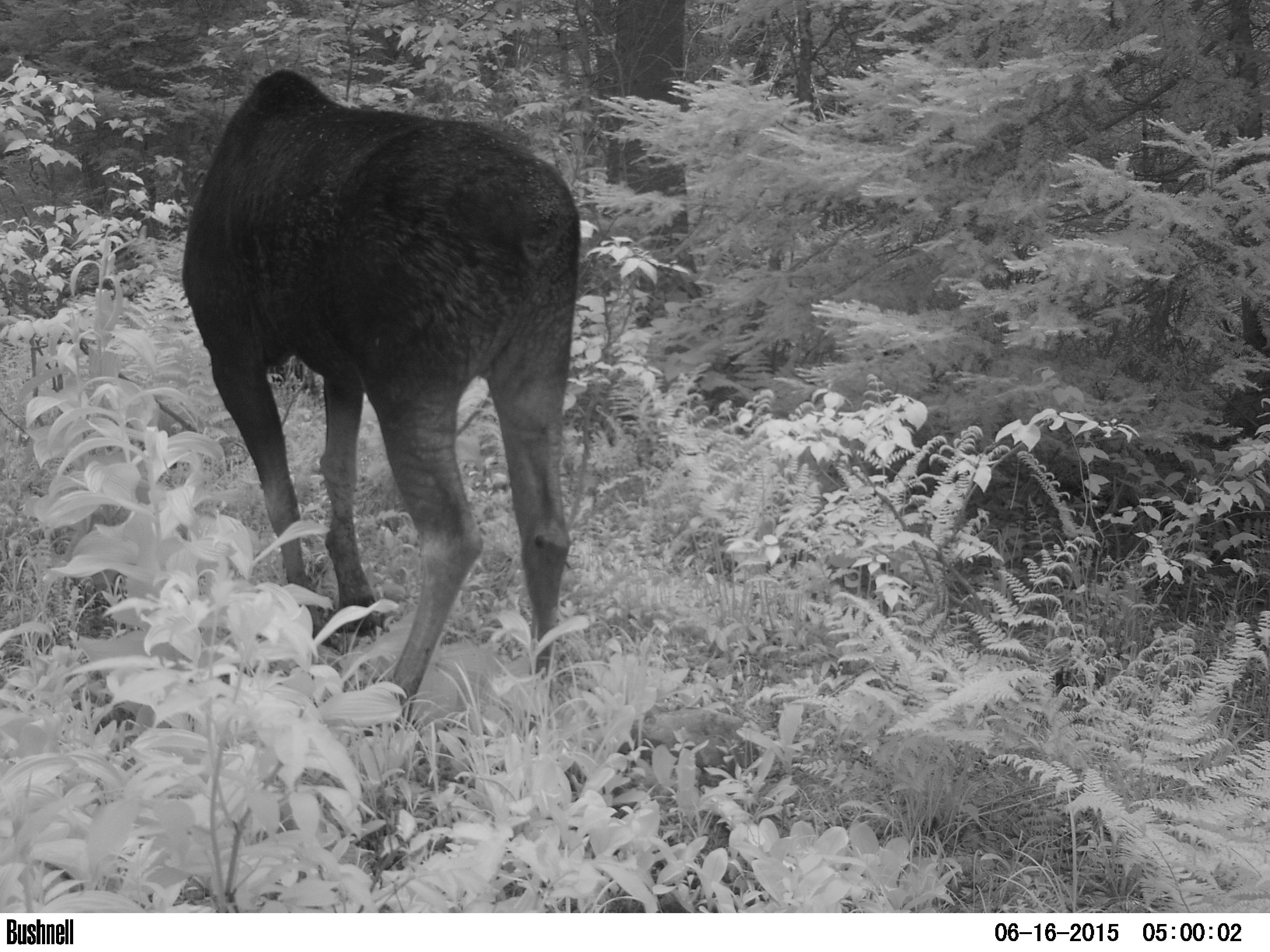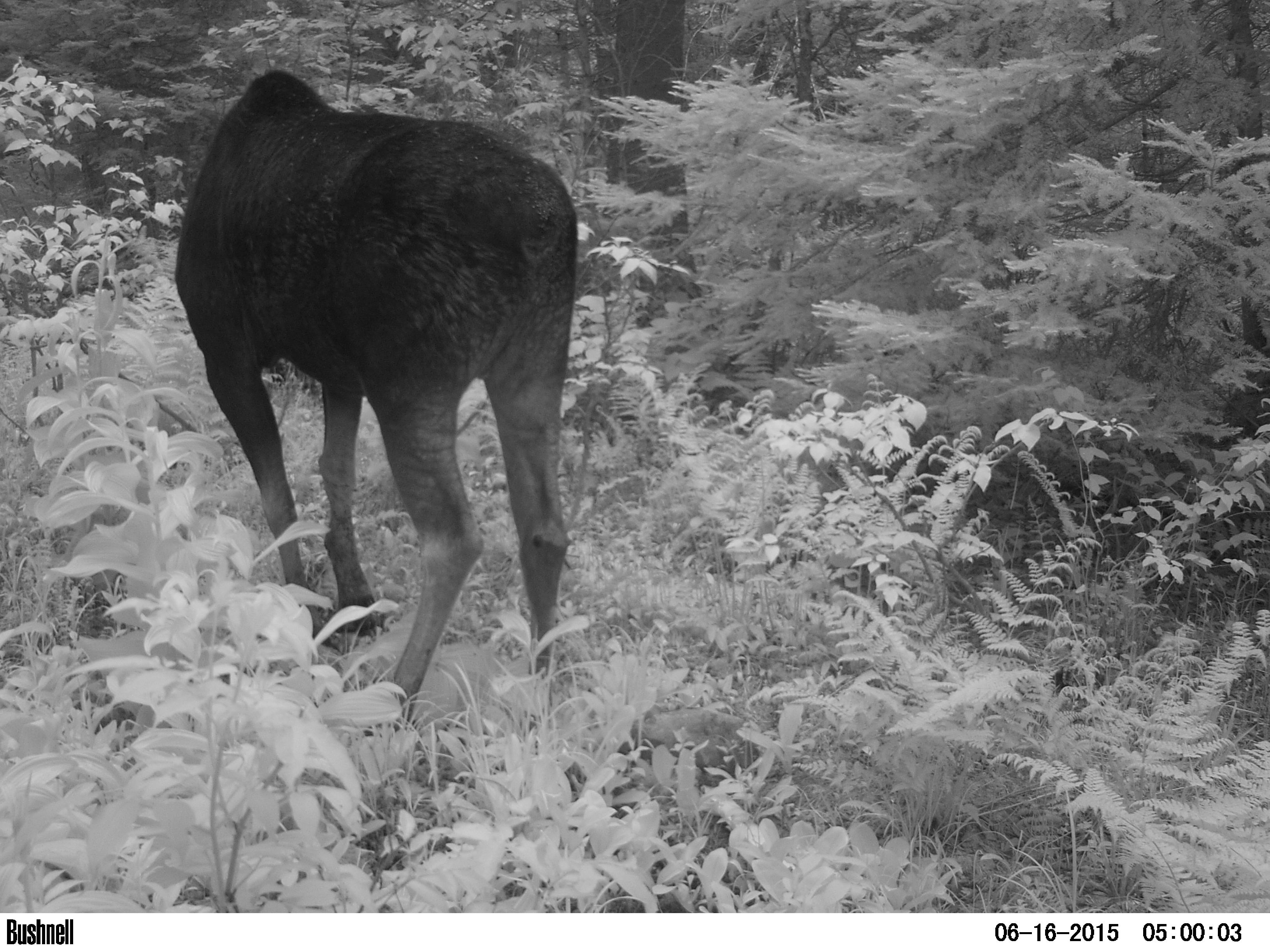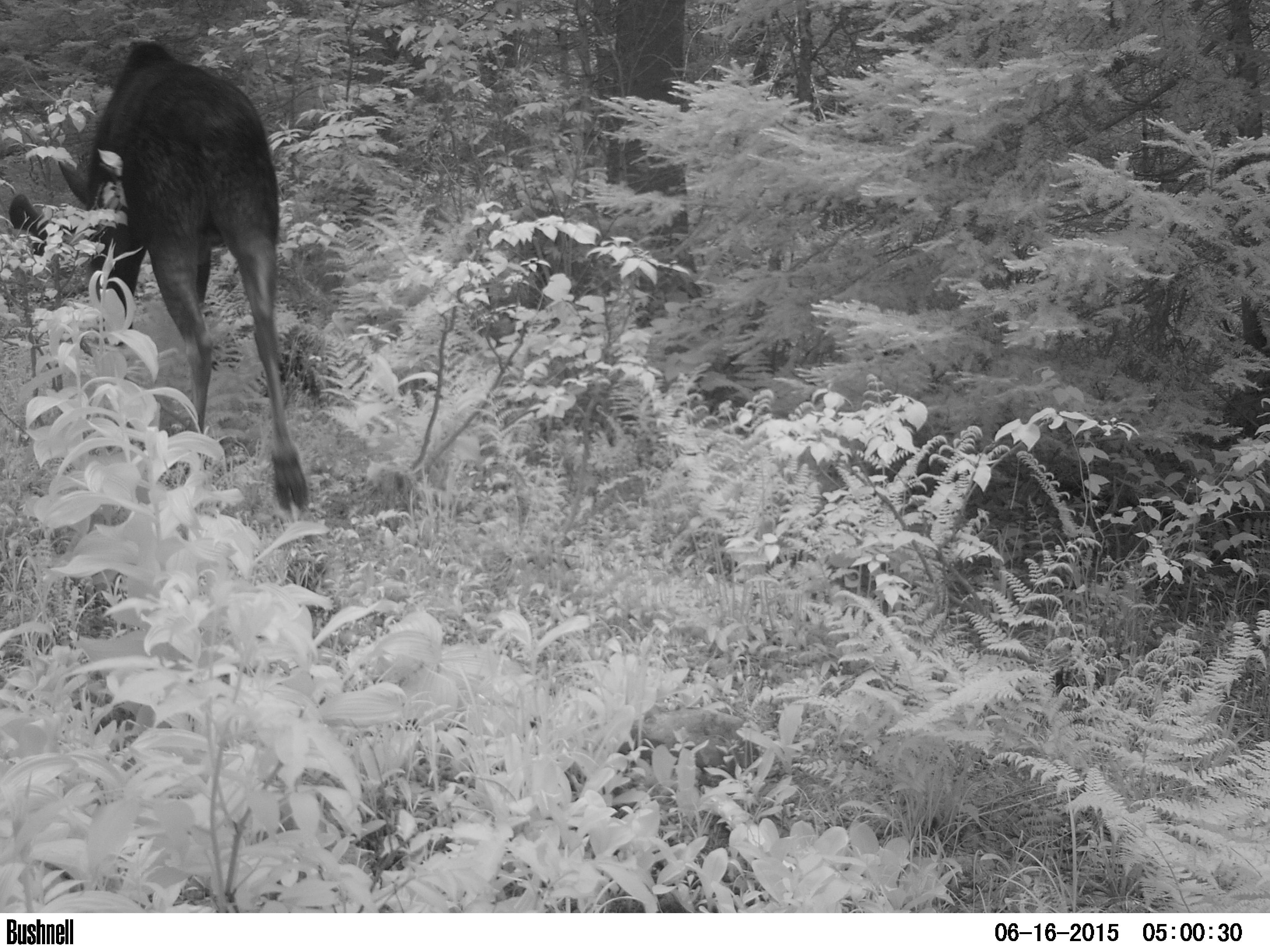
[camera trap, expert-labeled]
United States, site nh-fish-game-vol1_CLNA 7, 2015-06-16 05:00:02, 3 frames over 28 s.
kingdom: Animalia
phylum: Chordata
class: Mammalia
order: Artiodactyla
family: Cervidae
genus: Alces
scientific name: Alces alces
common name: moose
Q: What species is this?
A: Moose (Alces alces).